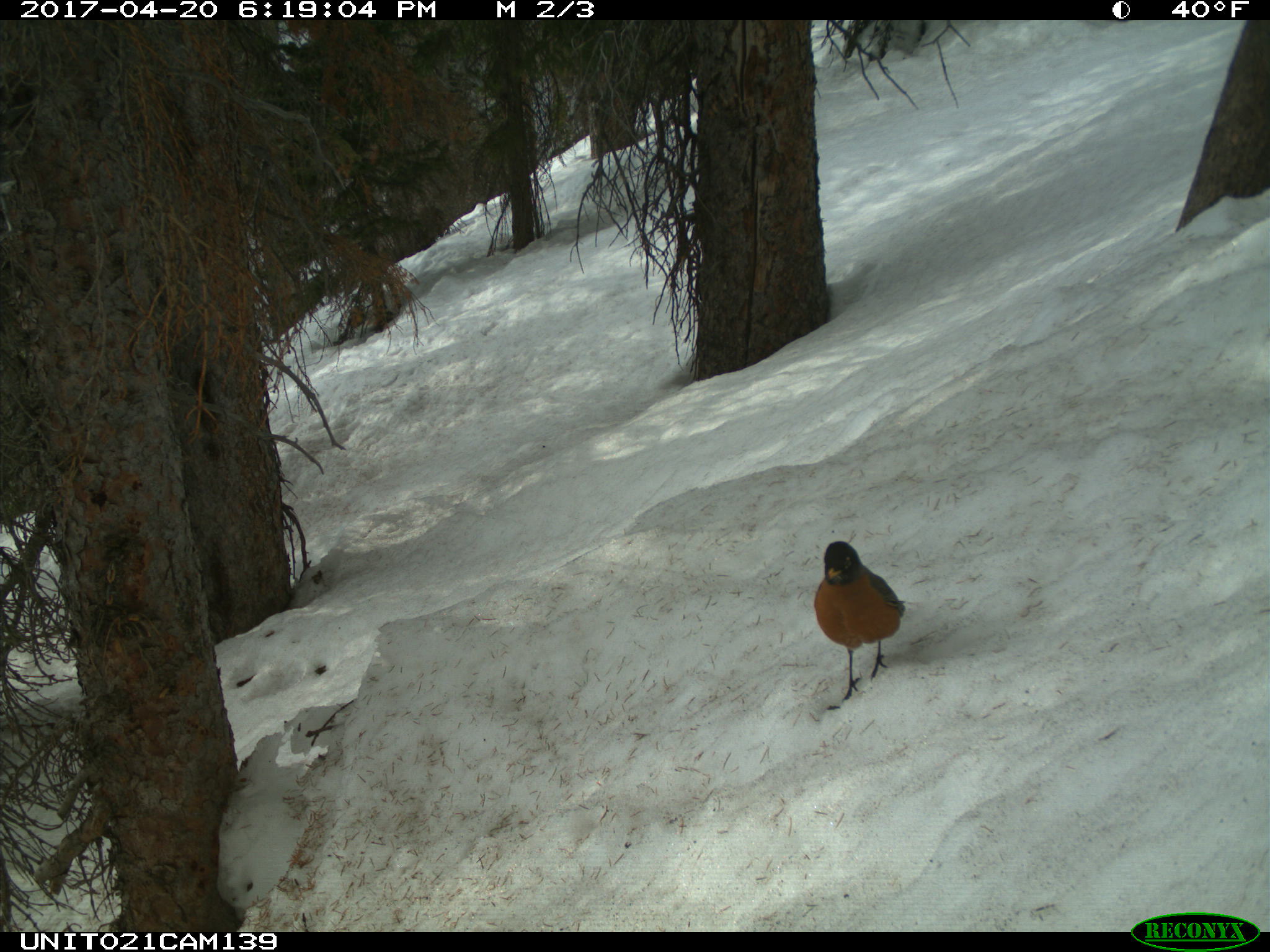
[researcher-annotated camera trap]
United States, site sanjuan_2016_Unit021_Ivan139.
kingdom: Animalia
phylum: Chordata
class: Aves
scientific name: Aves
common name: birds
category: unidentified bird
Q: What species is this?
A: Unidentified bird (birds) (Aves).